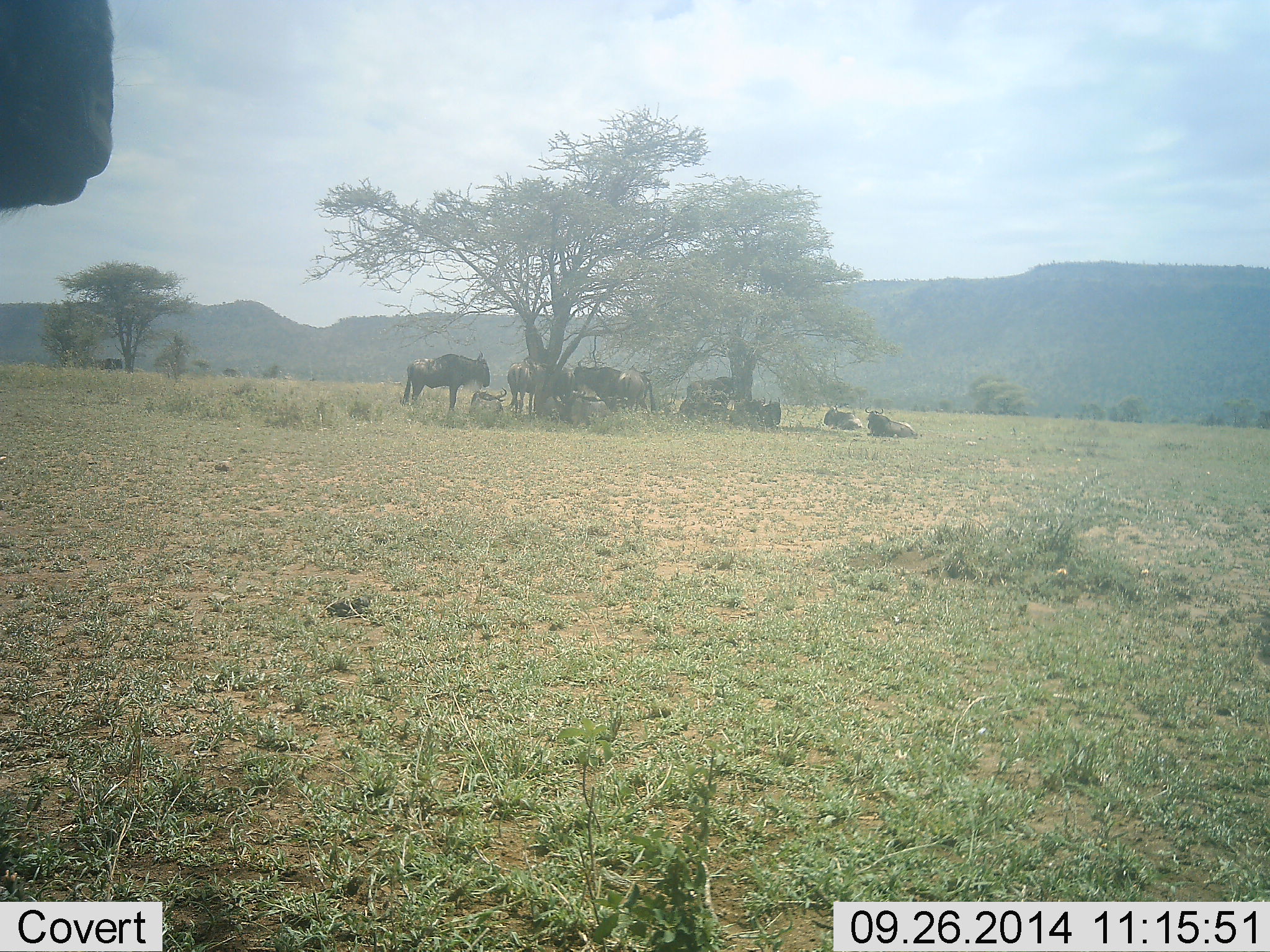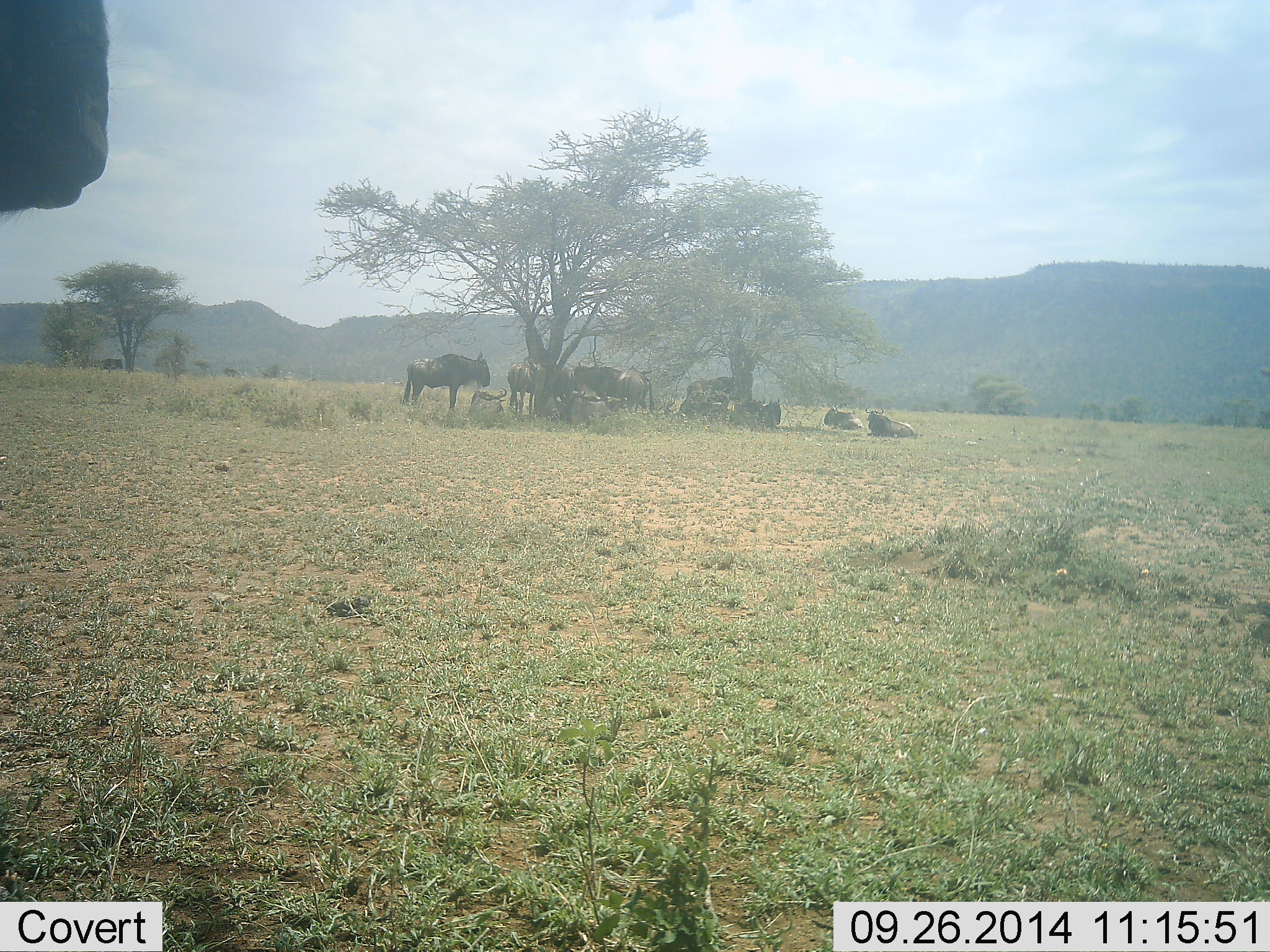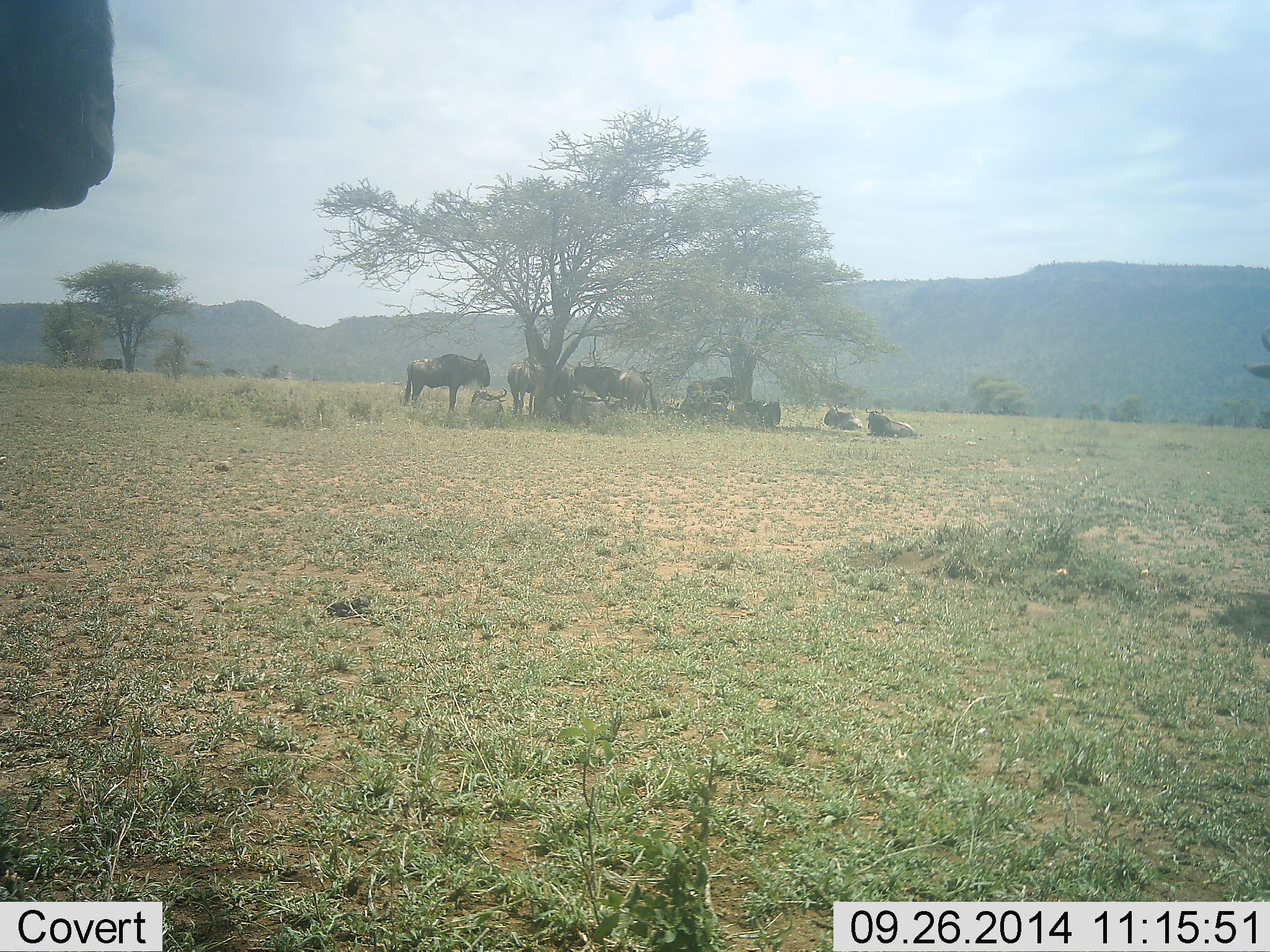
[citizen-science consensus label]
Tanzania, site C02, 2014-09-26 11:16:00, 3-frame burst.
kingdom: Animalia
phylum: Chordata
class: Mammalia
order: Artiodactyla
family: Bovidae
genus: Connochaetes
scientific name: Connochaetes taurinus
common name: blue wildebeest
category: wildebeest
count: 11-50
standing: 80%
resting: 100%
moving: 0%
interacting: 0%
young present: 10%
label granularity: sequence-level